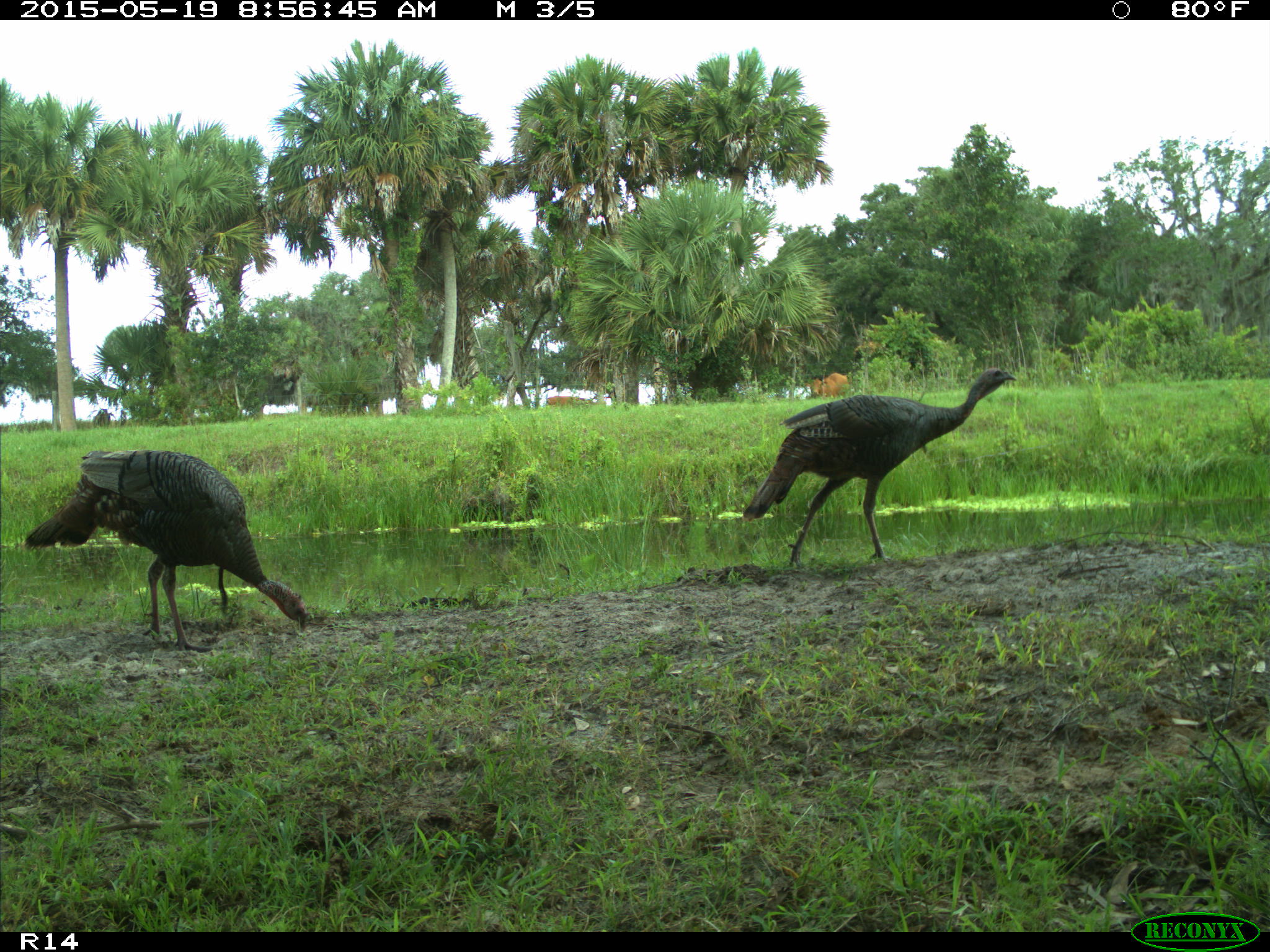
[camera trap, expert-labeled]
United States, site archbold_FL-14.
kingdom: Animalia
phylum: Chordata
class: Mammalia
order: Artiodactyla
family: Bovidae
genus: Bos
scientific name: Bos taurus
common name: domestic cow